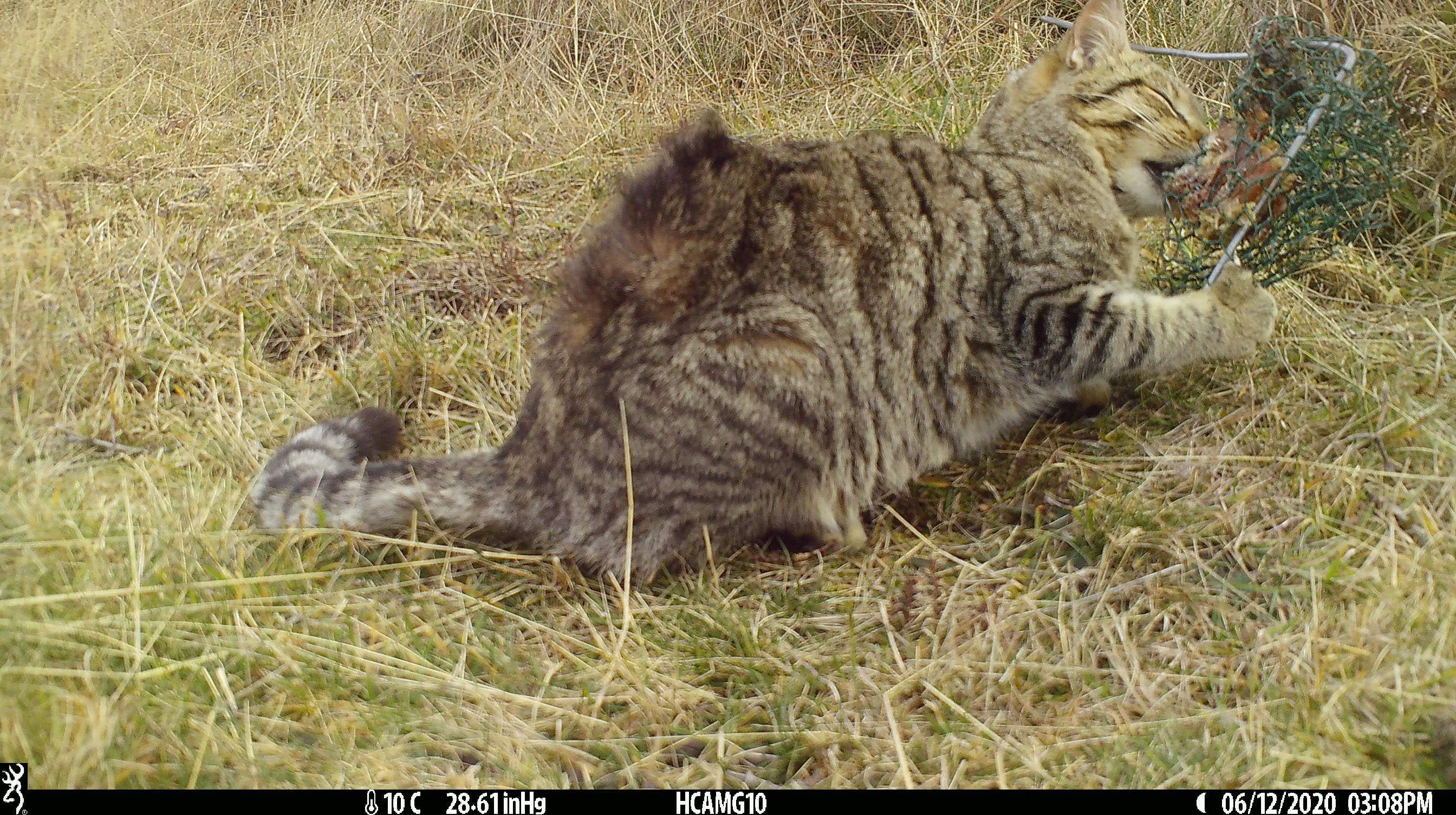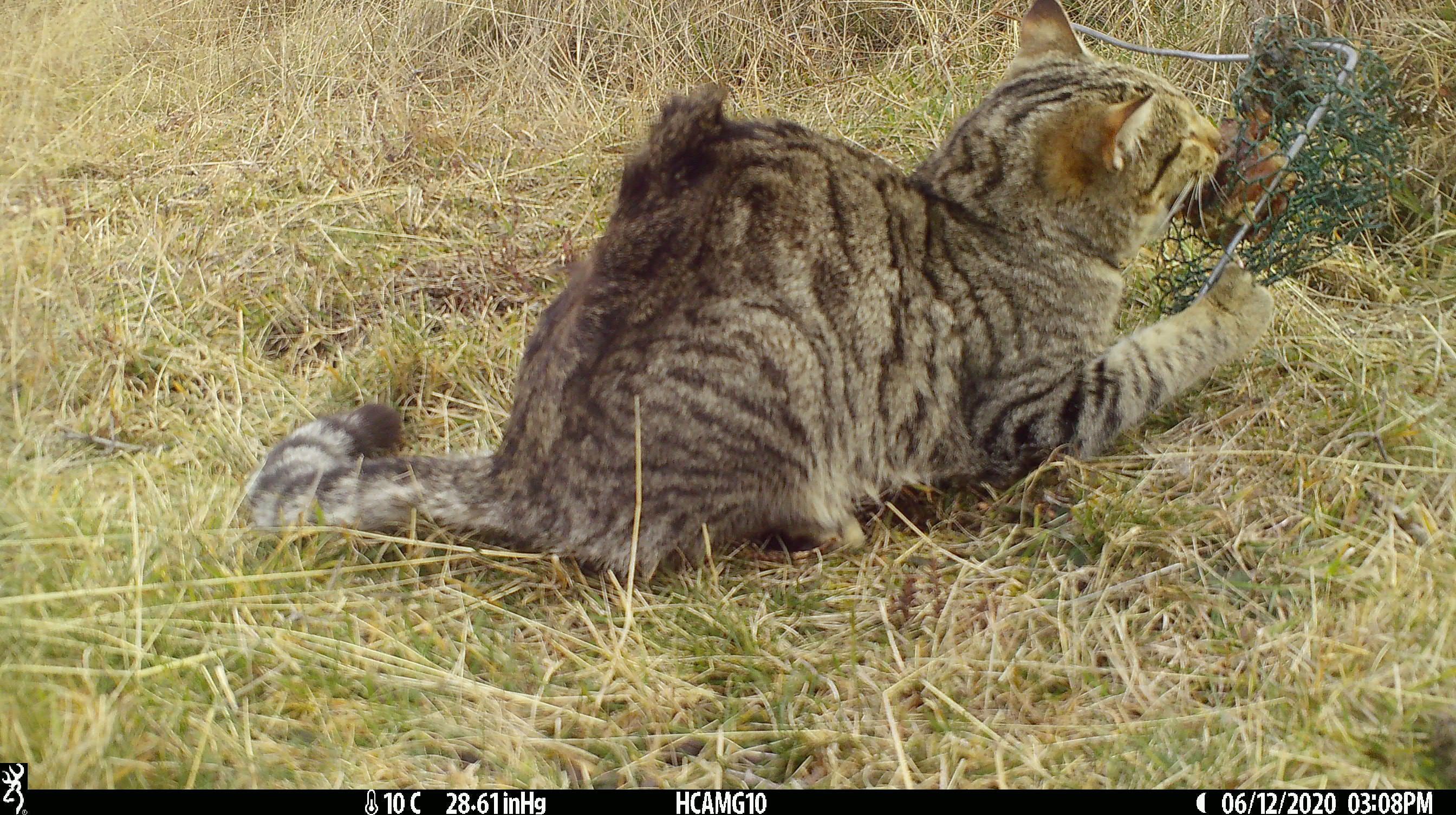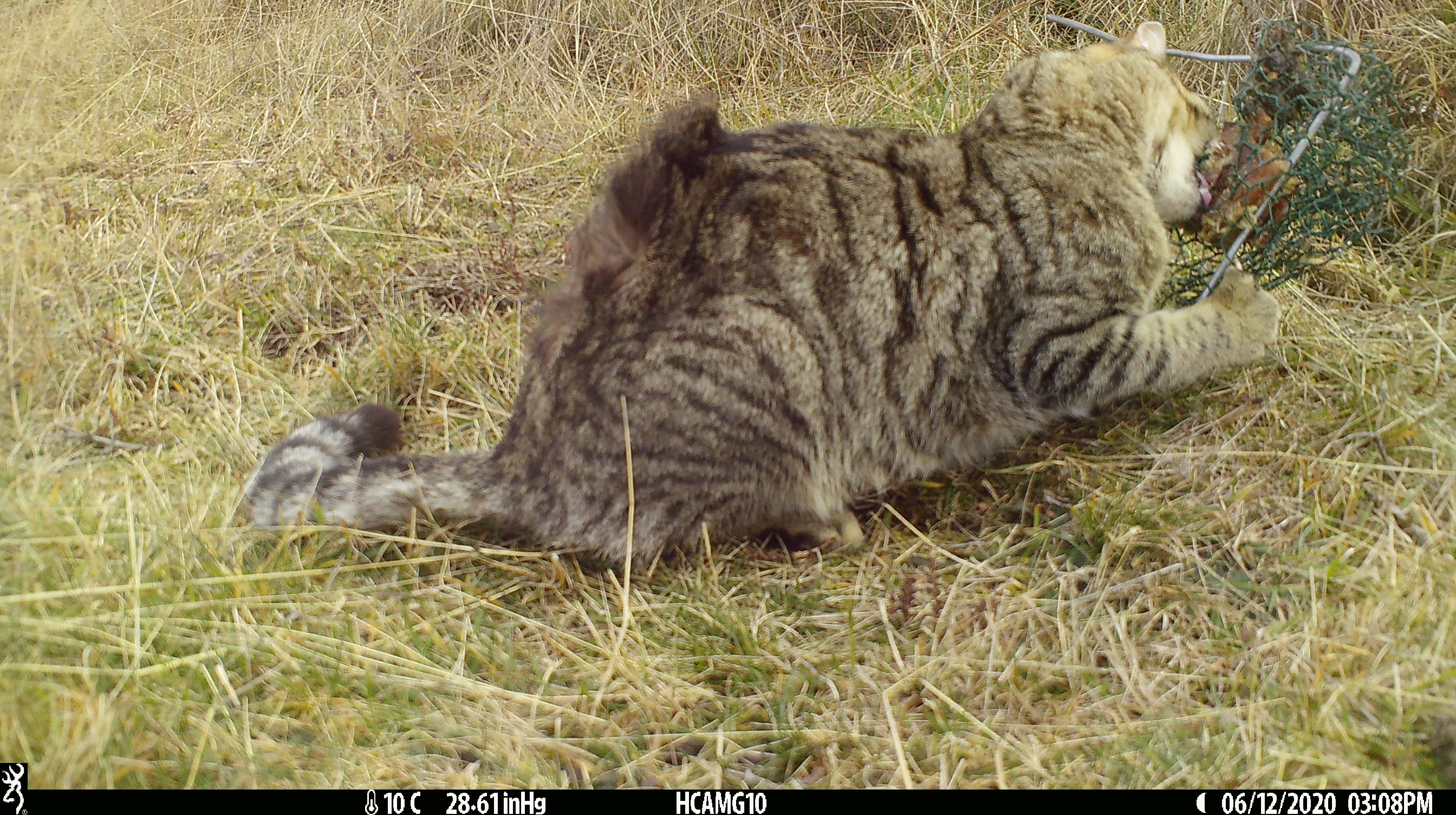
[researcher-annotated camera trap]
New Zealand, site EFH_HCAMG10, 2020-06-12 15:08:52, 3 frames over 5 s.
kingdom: Animalia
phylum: Chordata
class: Mammalia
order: Carnivora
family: Felidae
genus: Felis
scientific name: Felis catus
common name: domestic cat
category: cat